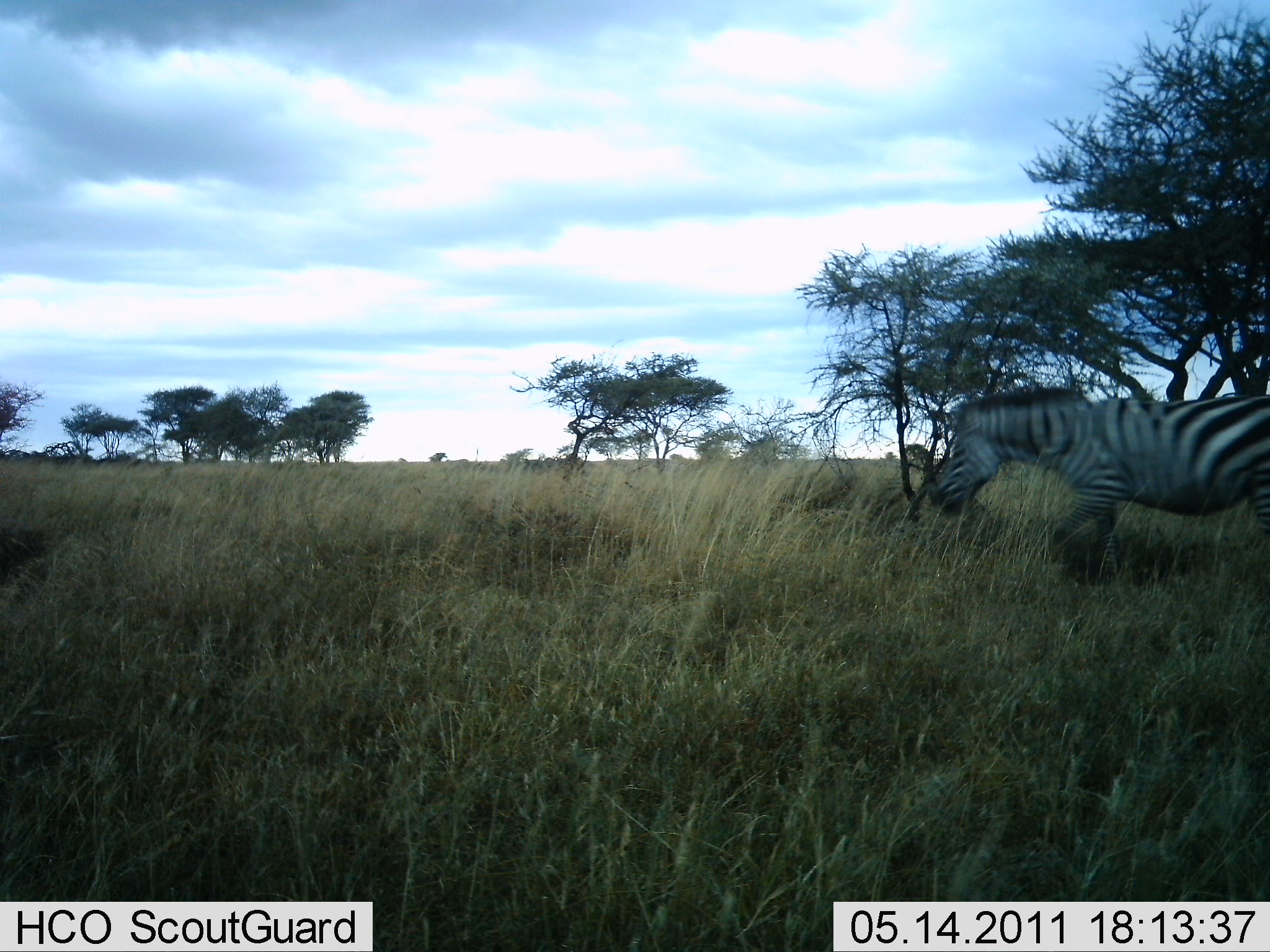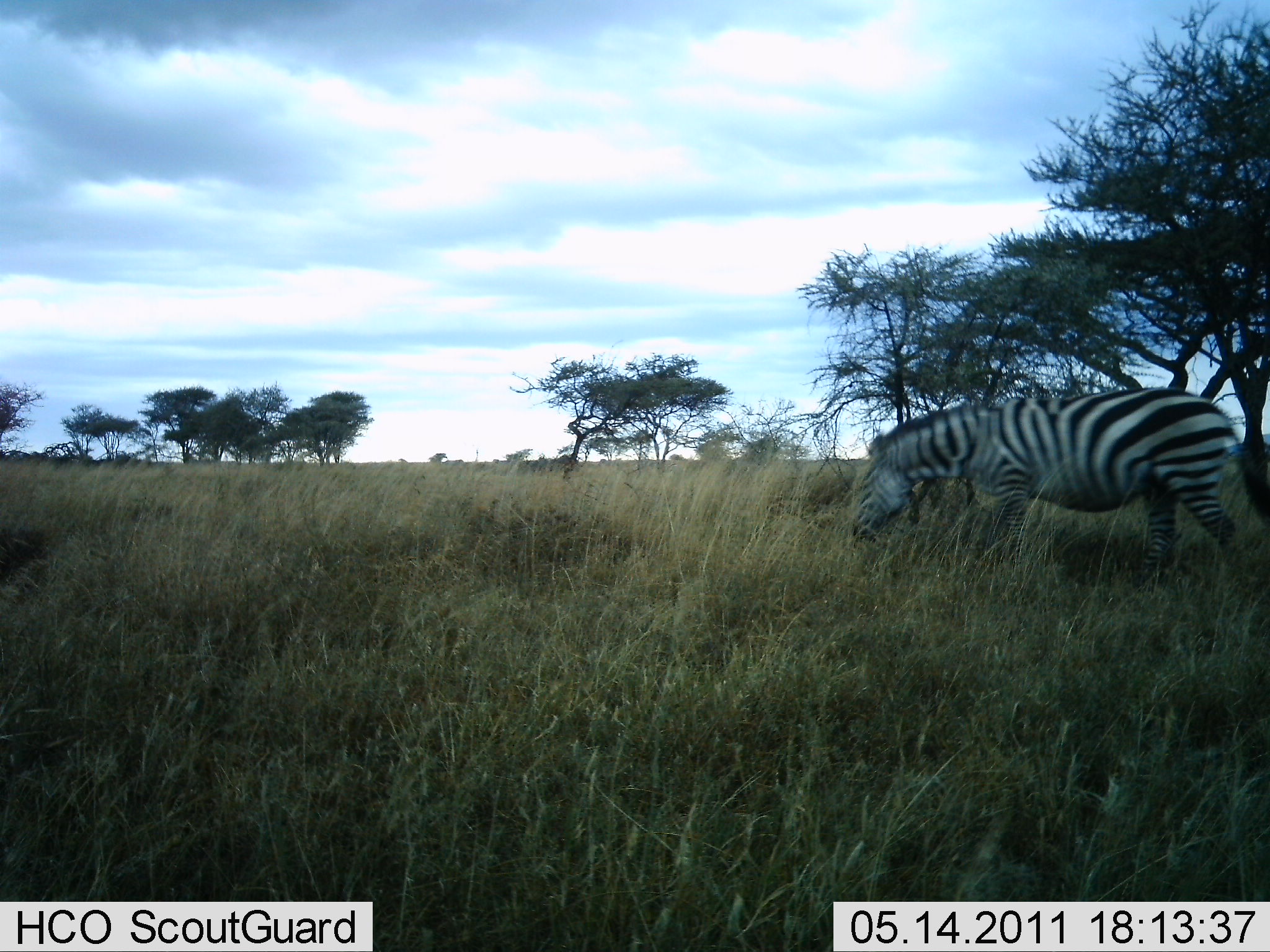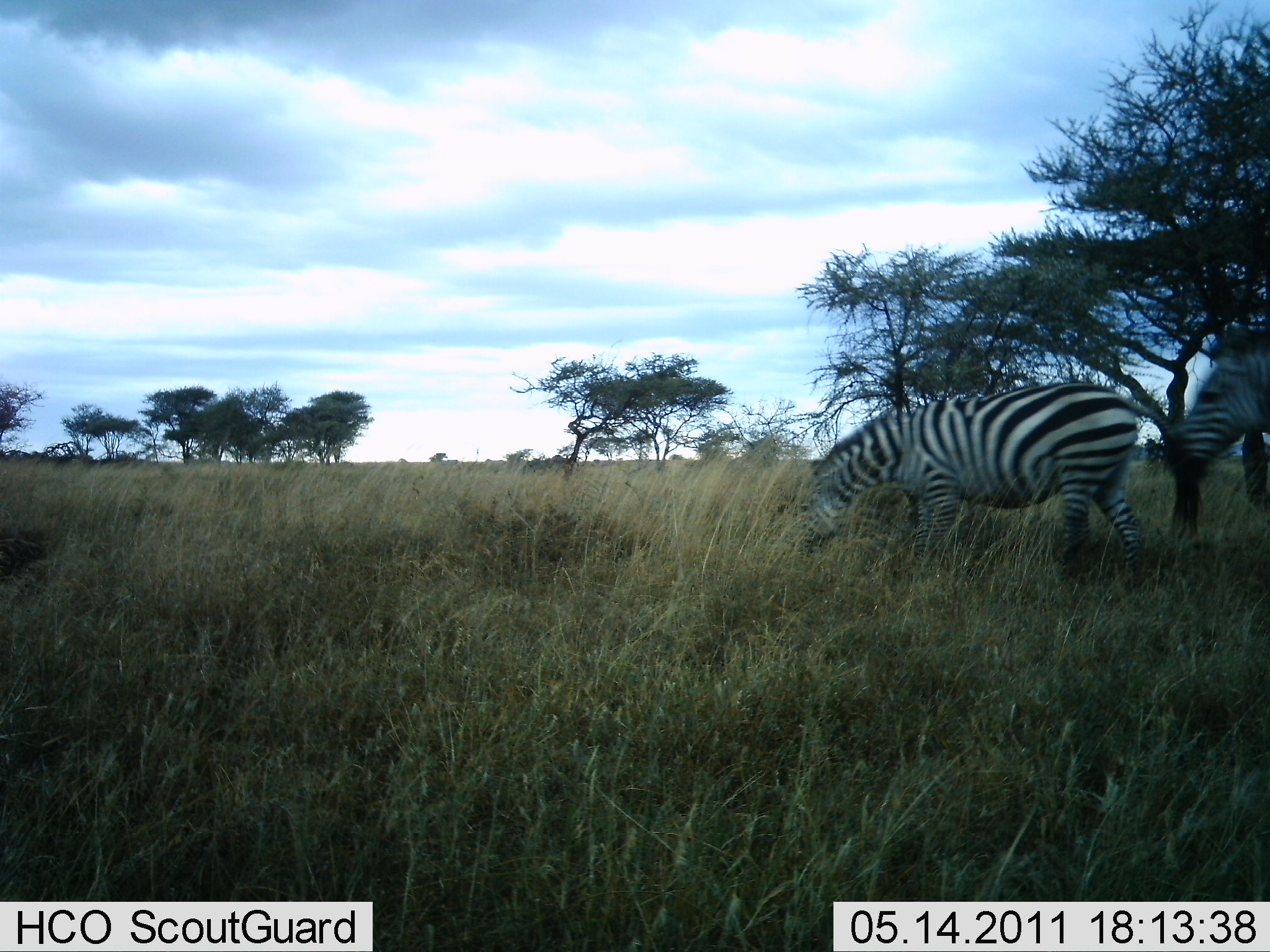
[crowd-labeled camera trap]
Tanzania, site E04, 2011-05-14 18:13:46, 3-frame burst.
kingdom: Animalia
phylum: Chordata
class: Mammalia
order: Perissodactyla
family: Equidae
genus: Equus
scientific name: Equus quagga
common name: plains zebra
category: zebra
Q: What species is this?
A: Zebra (plains zebra) (Equus quagga).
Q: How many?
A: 2.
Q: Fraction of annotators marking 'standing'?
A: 8%.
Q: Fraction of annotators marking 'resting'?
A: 0%.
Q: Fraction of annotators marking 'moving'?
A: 83%.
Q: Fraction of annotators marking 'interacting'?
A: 0%.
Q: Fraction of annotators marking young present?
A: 0%.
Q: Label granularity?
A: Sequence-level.